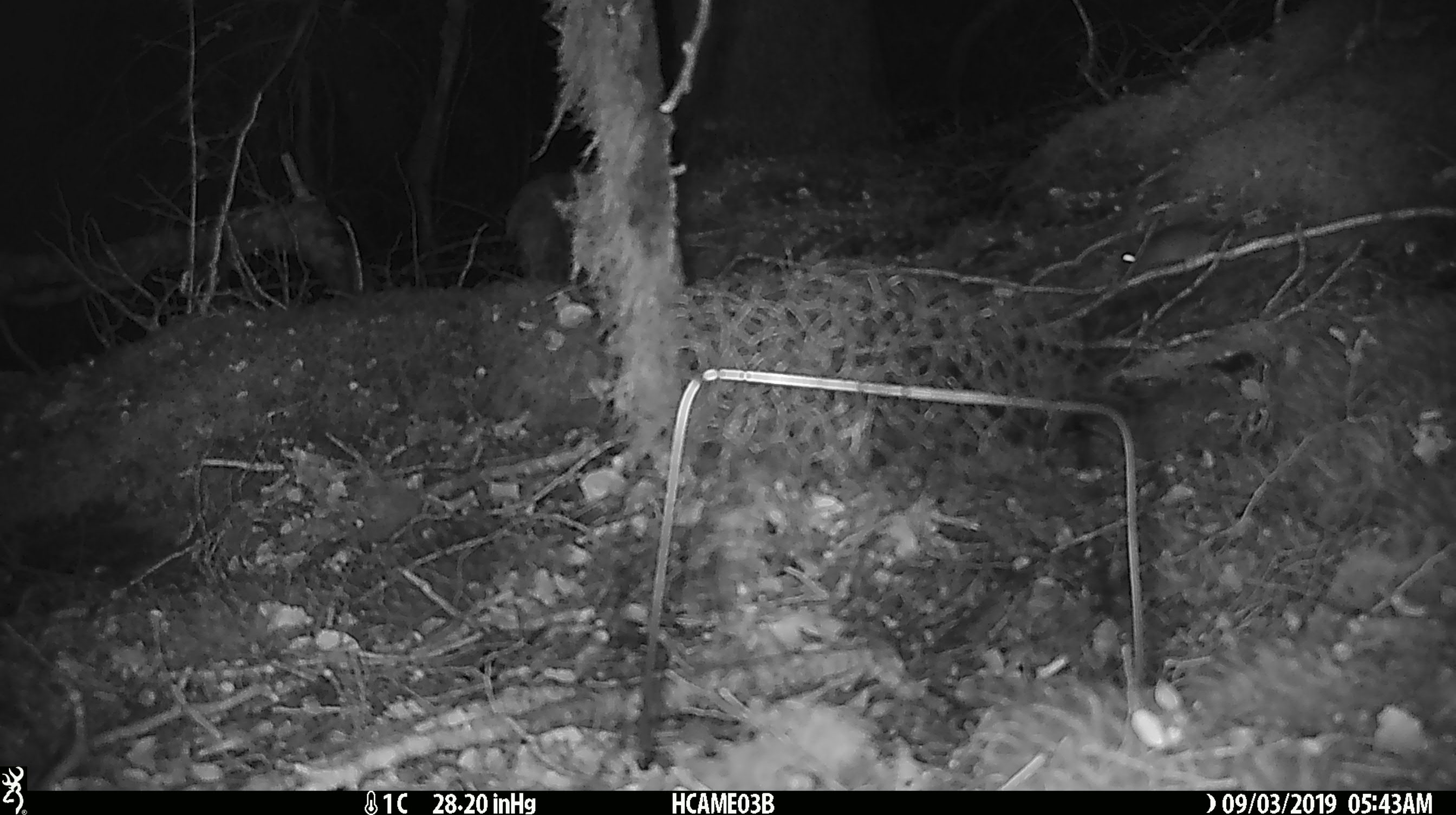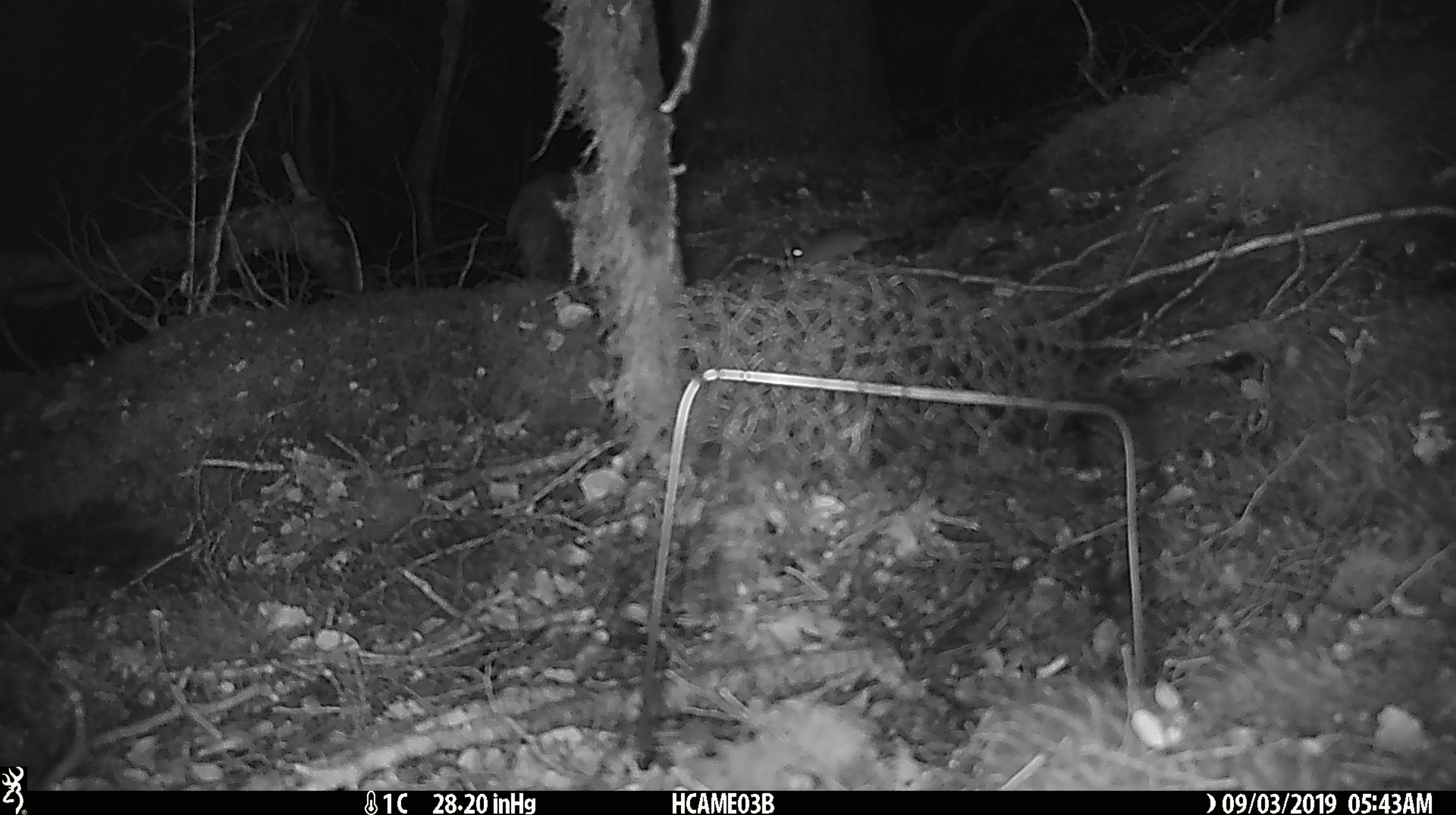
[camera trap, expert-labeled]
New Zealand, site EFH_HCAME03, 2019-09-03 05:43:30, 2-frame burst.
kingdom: Animalia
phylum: Chordata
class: Mammalia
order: Rodentia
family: Muridae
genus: Mus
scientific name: Mus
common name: mouse